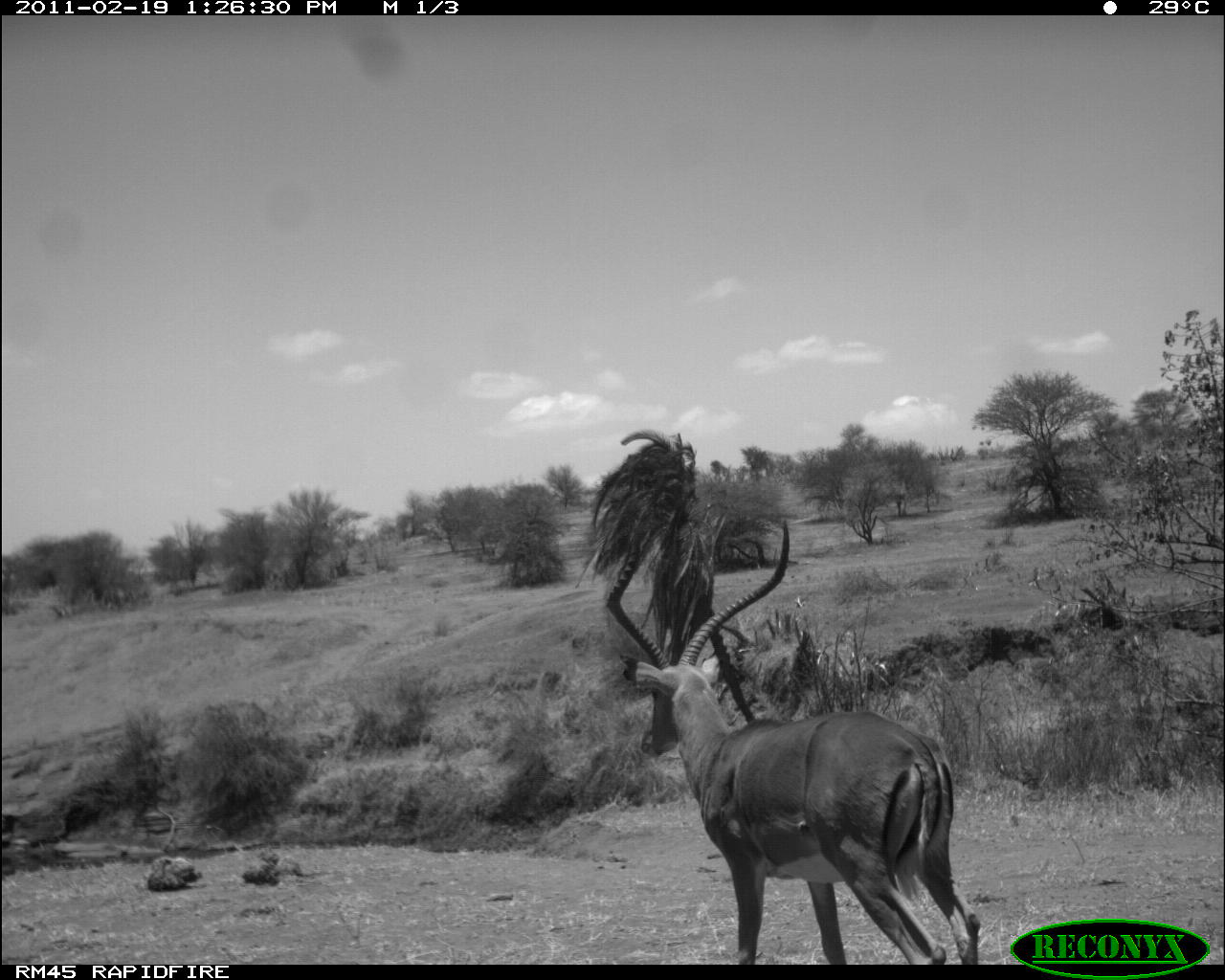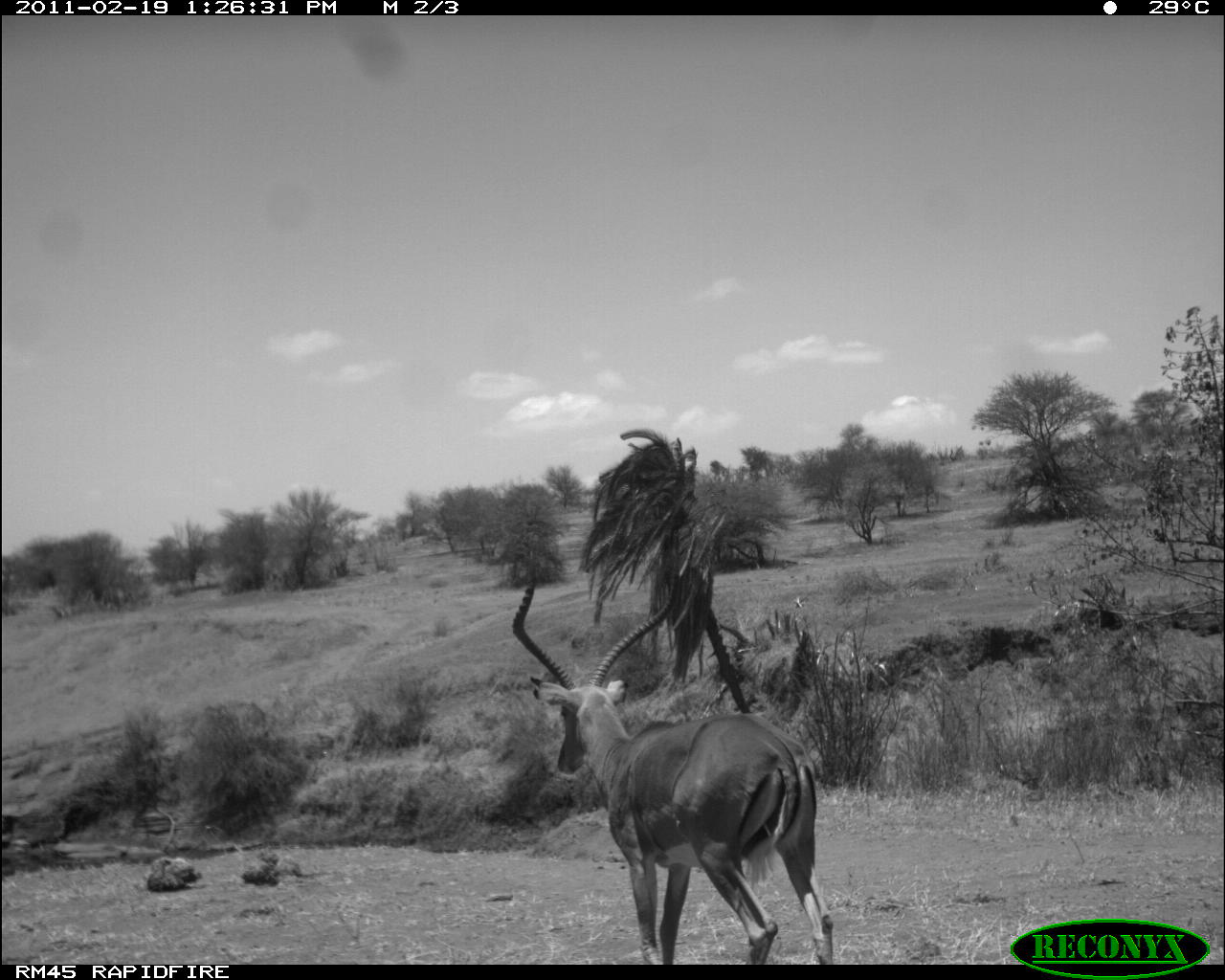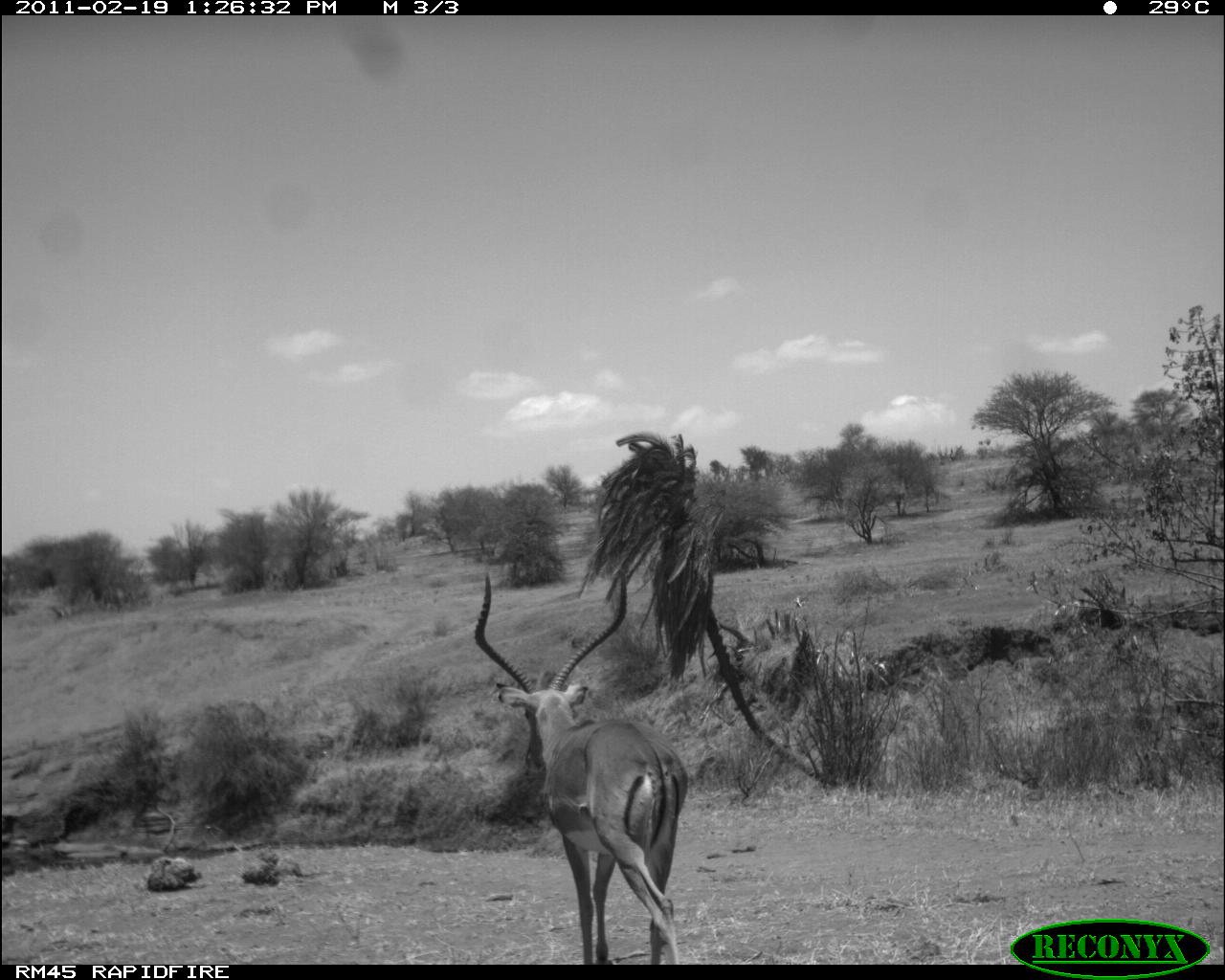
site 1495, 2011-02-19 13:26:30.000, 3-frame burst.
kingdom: Animalia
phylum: Chordata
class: Mammalia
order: Artiodactyla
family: Bovidae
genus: Aepyceros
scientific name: Aepyceros melampus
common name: impala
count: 1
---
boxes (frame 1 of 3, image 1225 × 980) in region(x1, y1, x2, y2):
aepyceros melampus: region(604, 518, 981, 964)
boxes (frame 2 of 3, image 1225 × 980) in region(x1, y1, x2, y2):
aepyceros melampus: region(510, 564, 833, 965)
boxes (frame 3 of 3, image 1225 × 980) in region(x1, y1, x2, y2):
aepyceros melampus: region(473, 572, 688, 964)